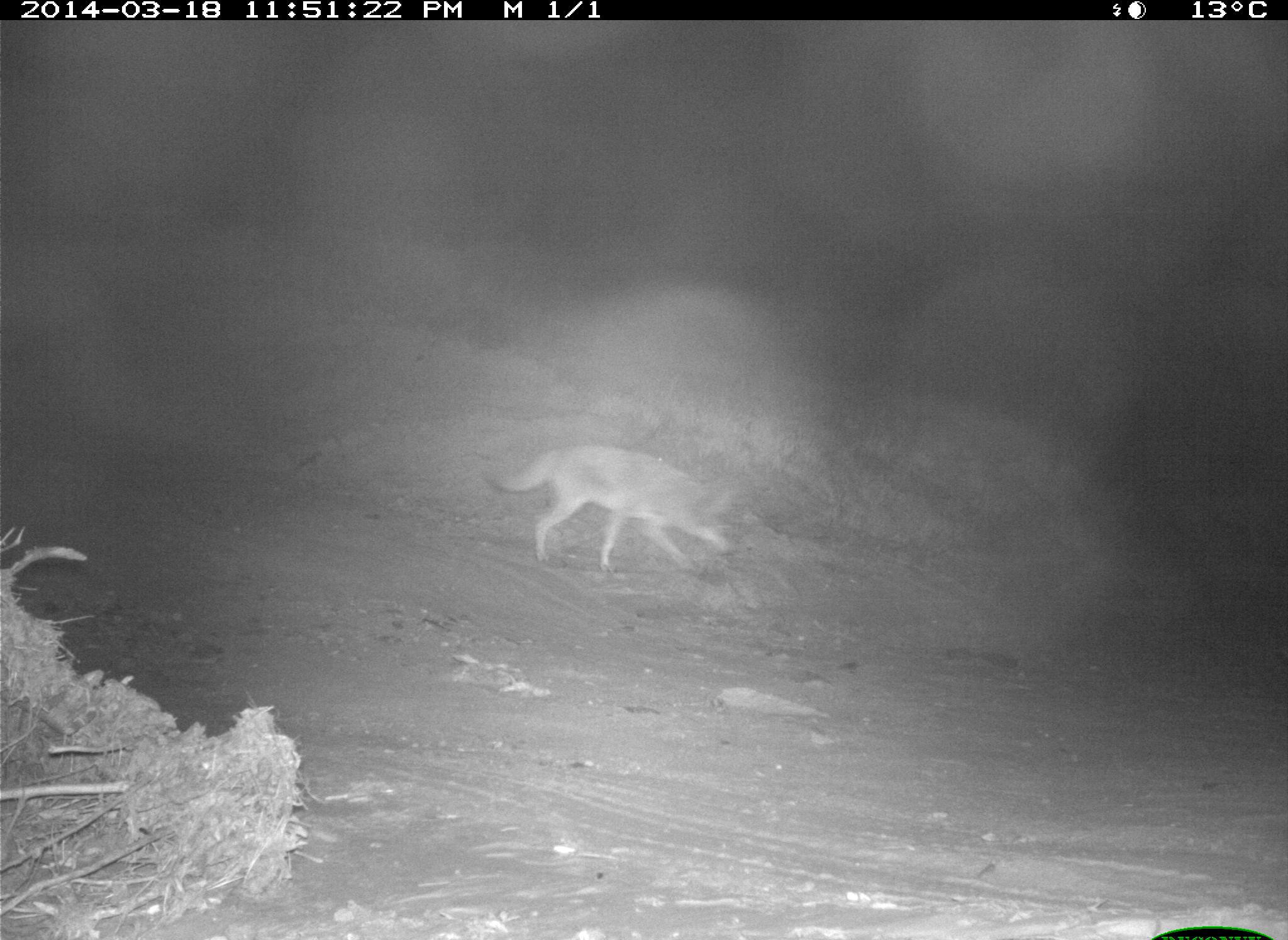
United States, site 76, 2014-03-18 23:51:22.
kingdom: Animalia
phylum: Chordata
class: Mammalia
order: Carnivora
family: Canidae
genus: Canis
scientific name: Canis latrans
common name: coyote